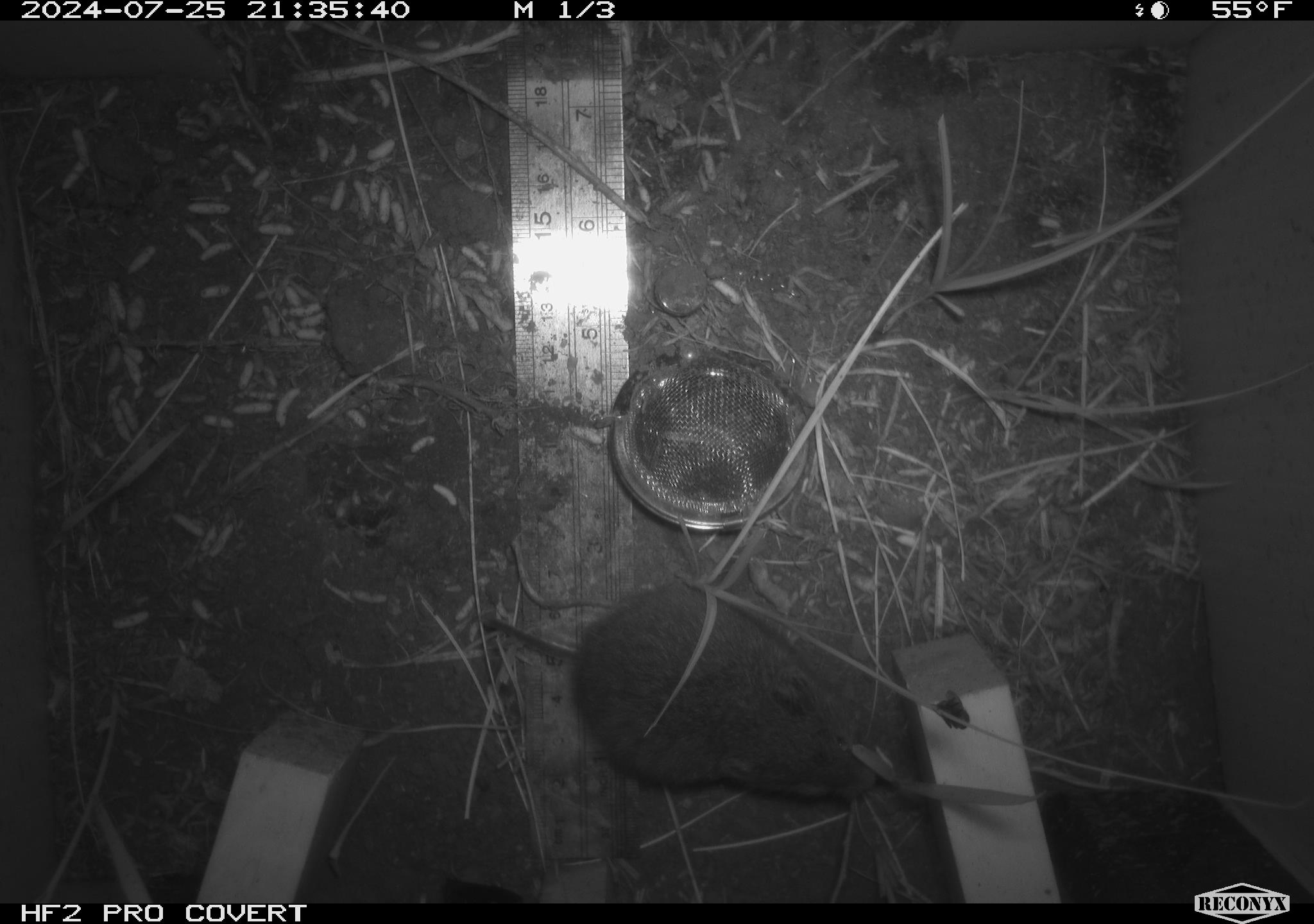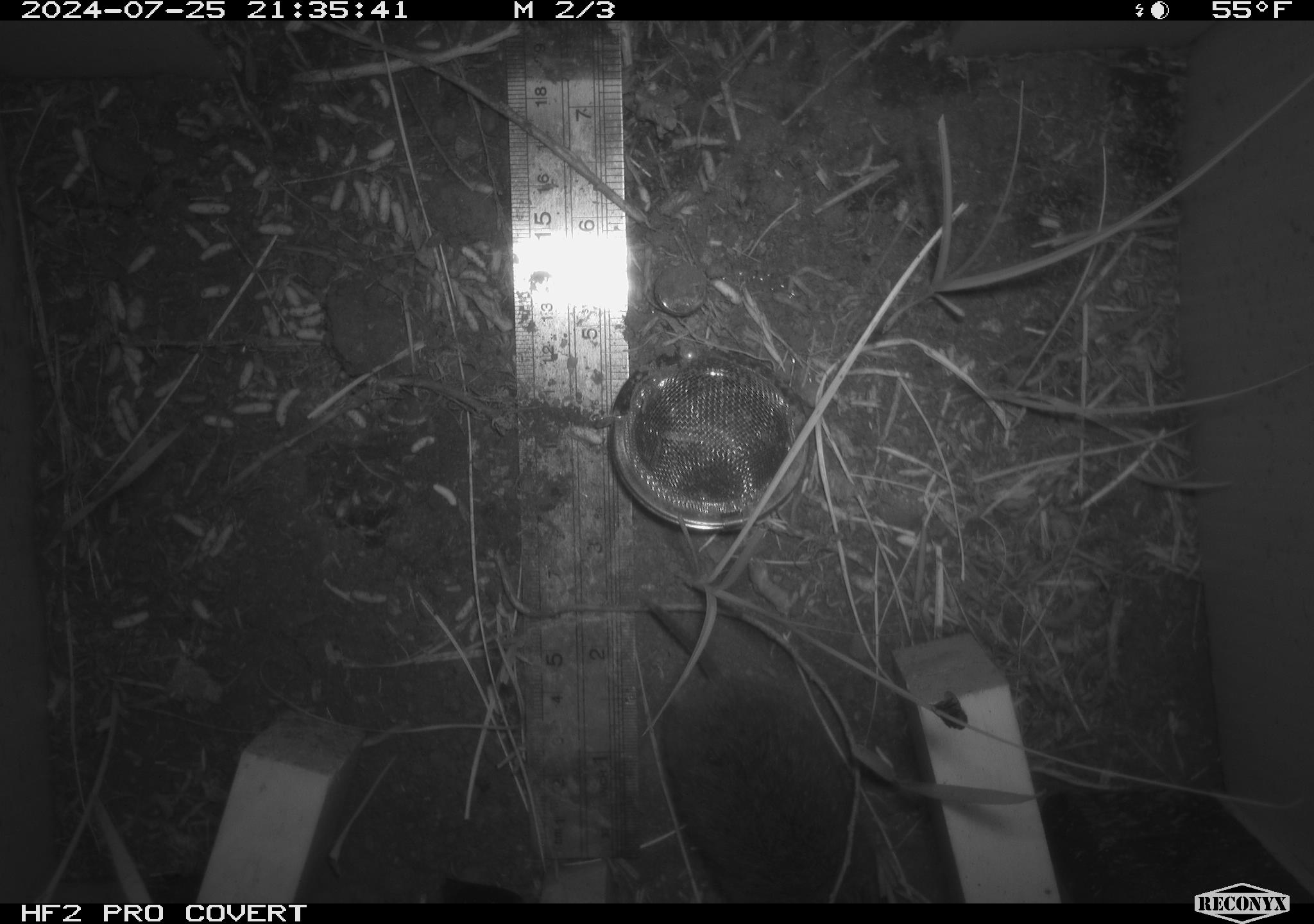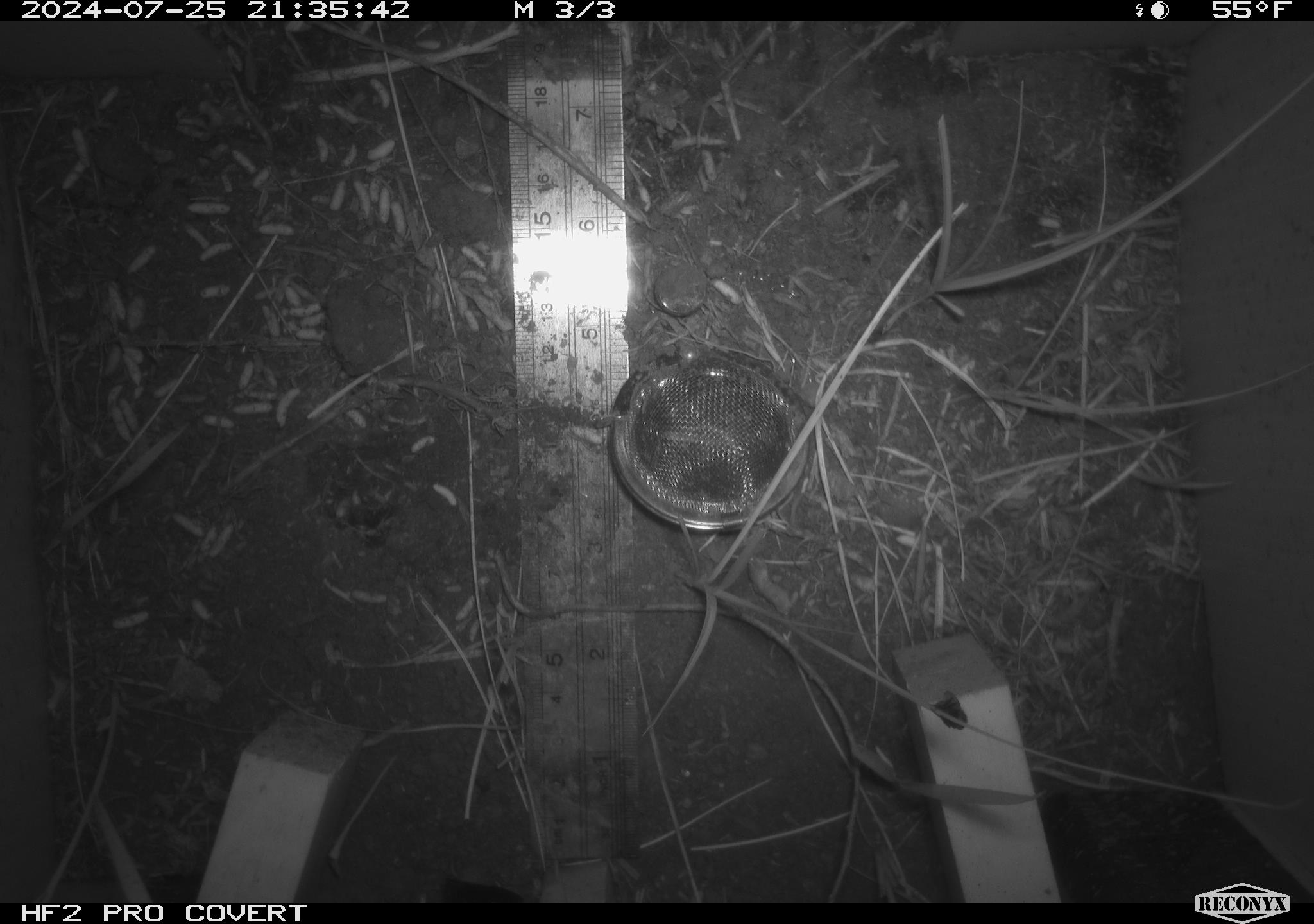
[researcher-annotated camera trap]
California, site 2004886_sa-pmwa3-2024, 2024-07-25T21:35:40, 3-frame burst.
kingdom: Animalia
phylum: Chordata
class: Mammalia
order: Rodentia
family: Cricetidae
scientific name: Arvicolinae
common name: voles, lemmings, and muskrats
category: arvicolinae subfamily